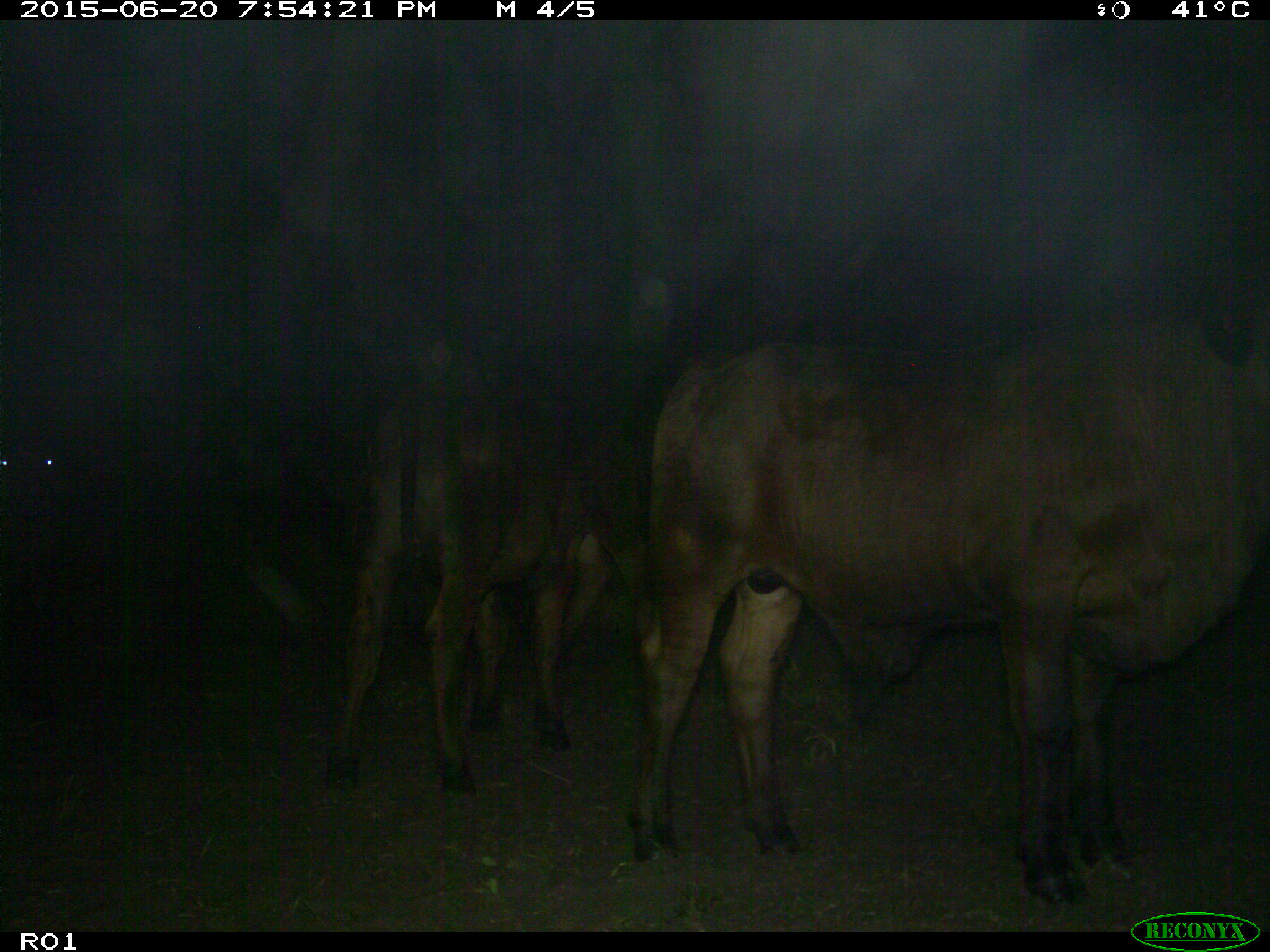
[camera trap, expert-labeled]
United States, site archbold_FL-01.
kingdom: Animalia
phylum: Chordata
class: Mammalia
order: Artiodactyla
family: Bovidae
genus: Bos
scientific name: Bos taurus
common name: domestic cow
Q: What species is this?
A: Bos taurus (domestic cow).